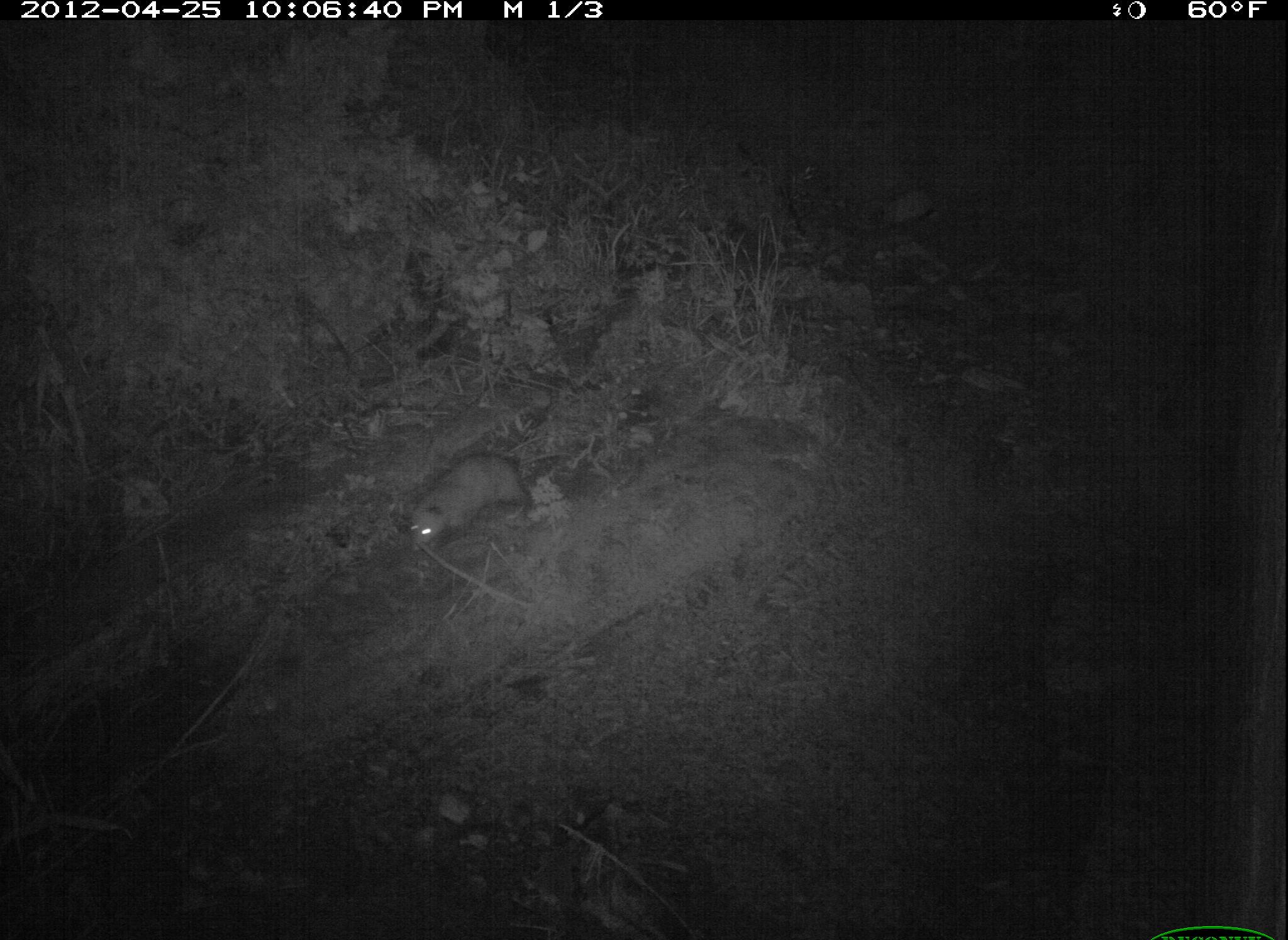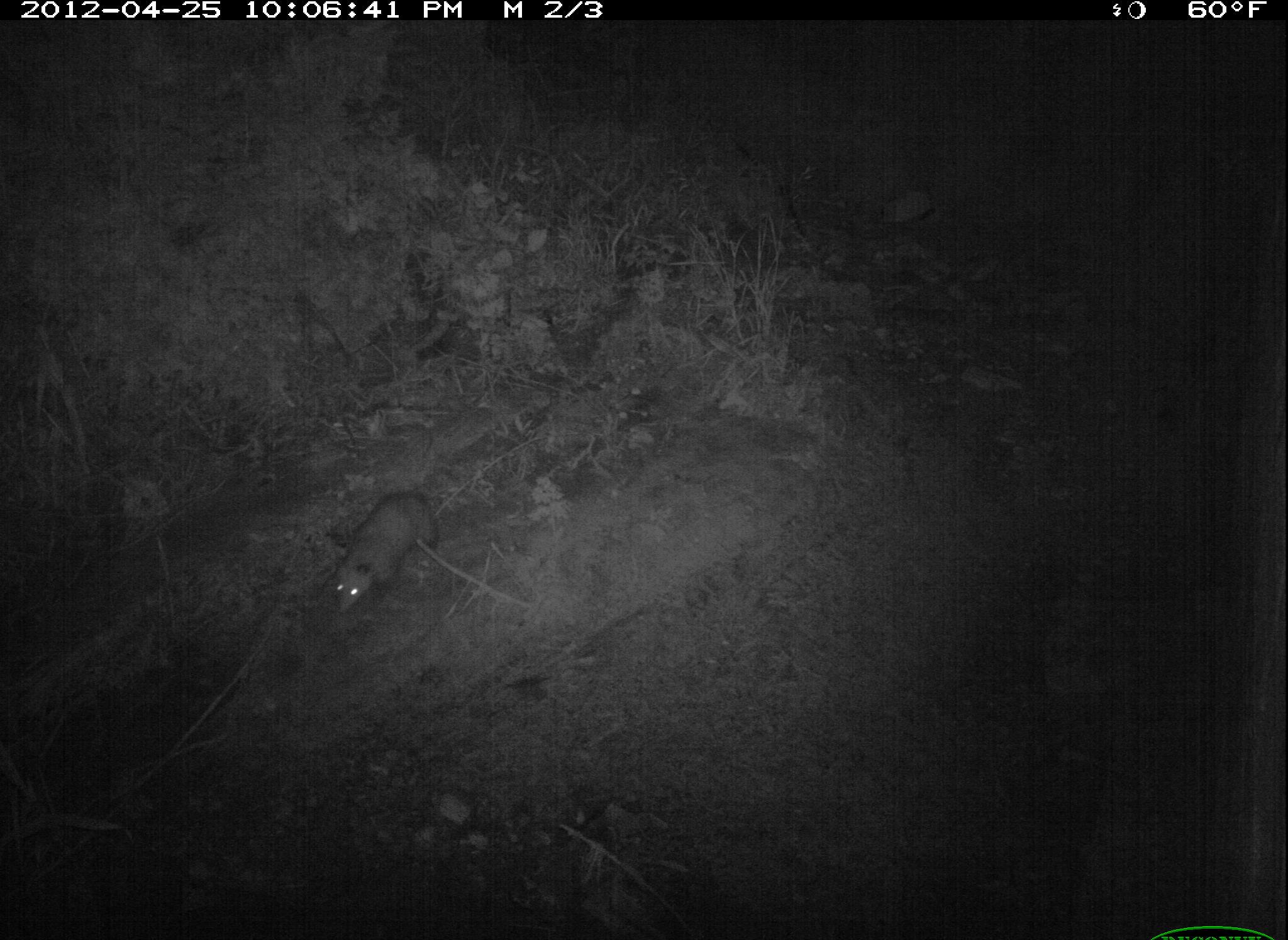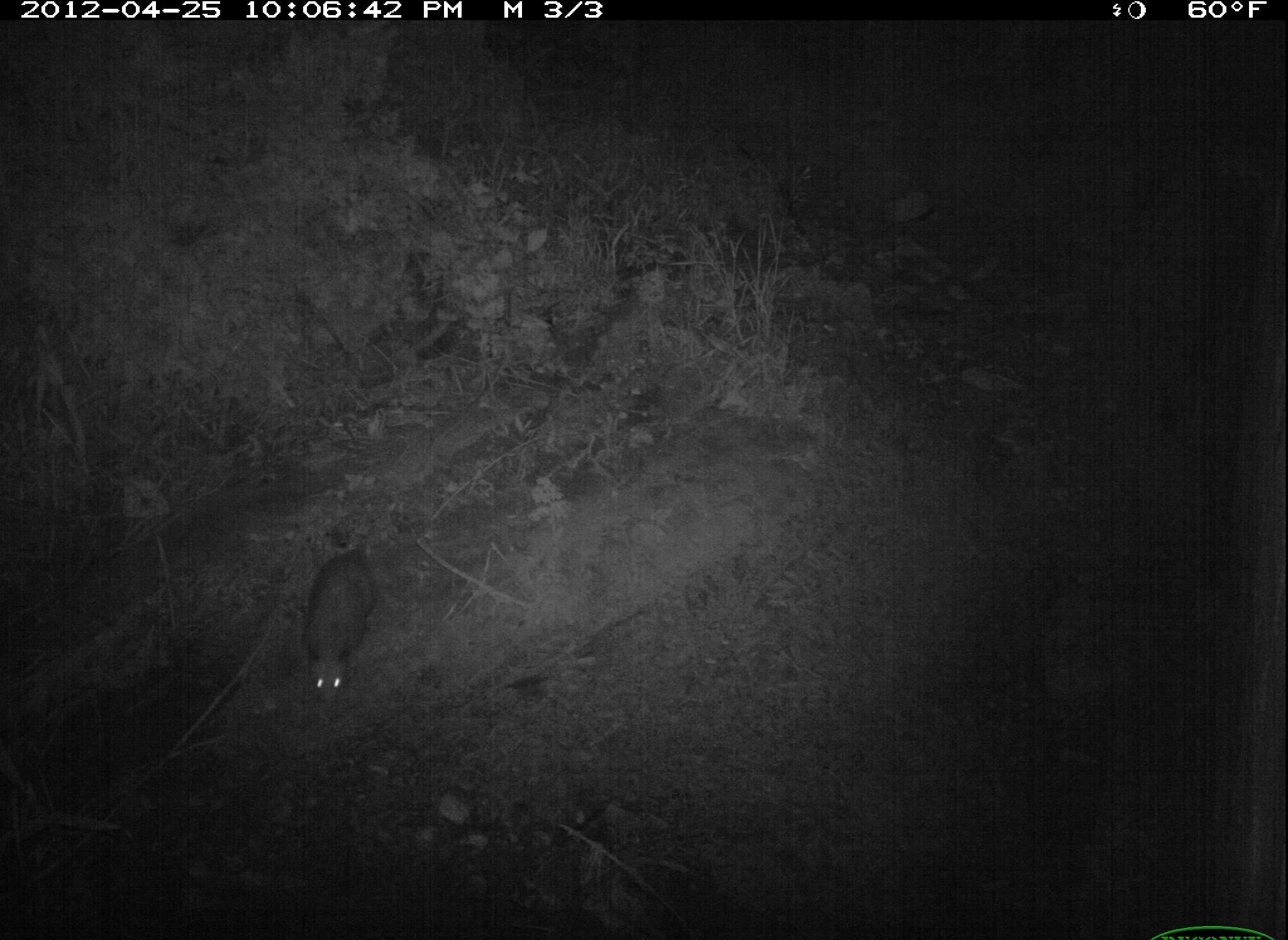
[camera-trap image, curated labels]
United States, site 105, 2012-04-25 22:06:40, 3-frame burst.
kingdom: Animalia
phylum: Chordata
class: Mammalia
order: Didelphimorphia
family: Didelphidae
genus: Didelphis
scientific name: Didelphis virginiana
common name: virginia opossum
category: opossum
Opossum (virginia opossum) (Didelphis virginiana).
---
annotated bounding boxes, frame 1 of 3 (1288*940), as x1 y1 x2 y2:
opossum: 383 435 565 577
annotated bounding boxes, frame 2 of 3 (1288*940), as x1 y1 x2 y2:
opossum: 328 453 489 633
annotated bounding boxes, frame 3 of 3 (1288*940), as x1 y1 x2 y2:
opossum: 269 512 427 704